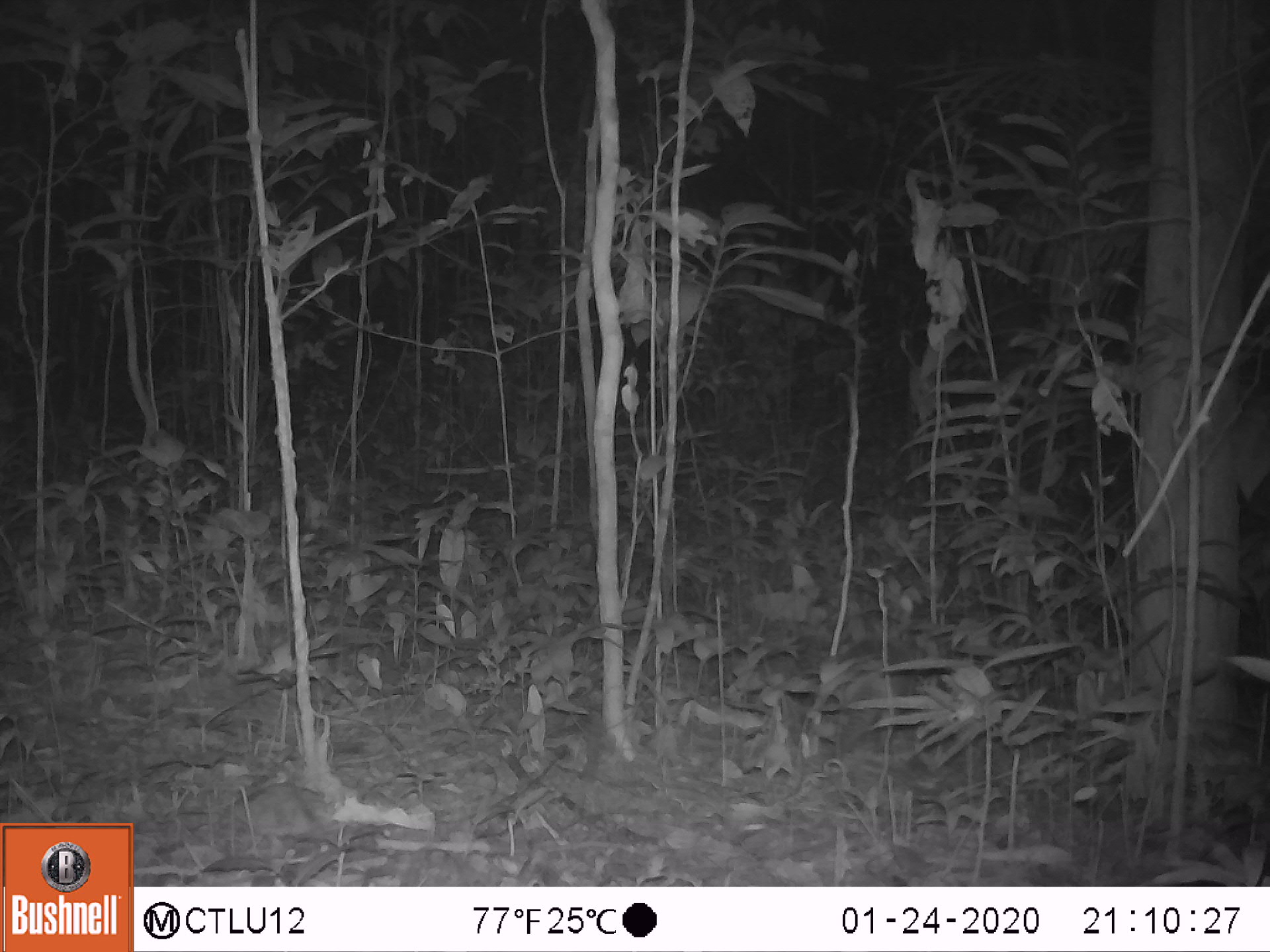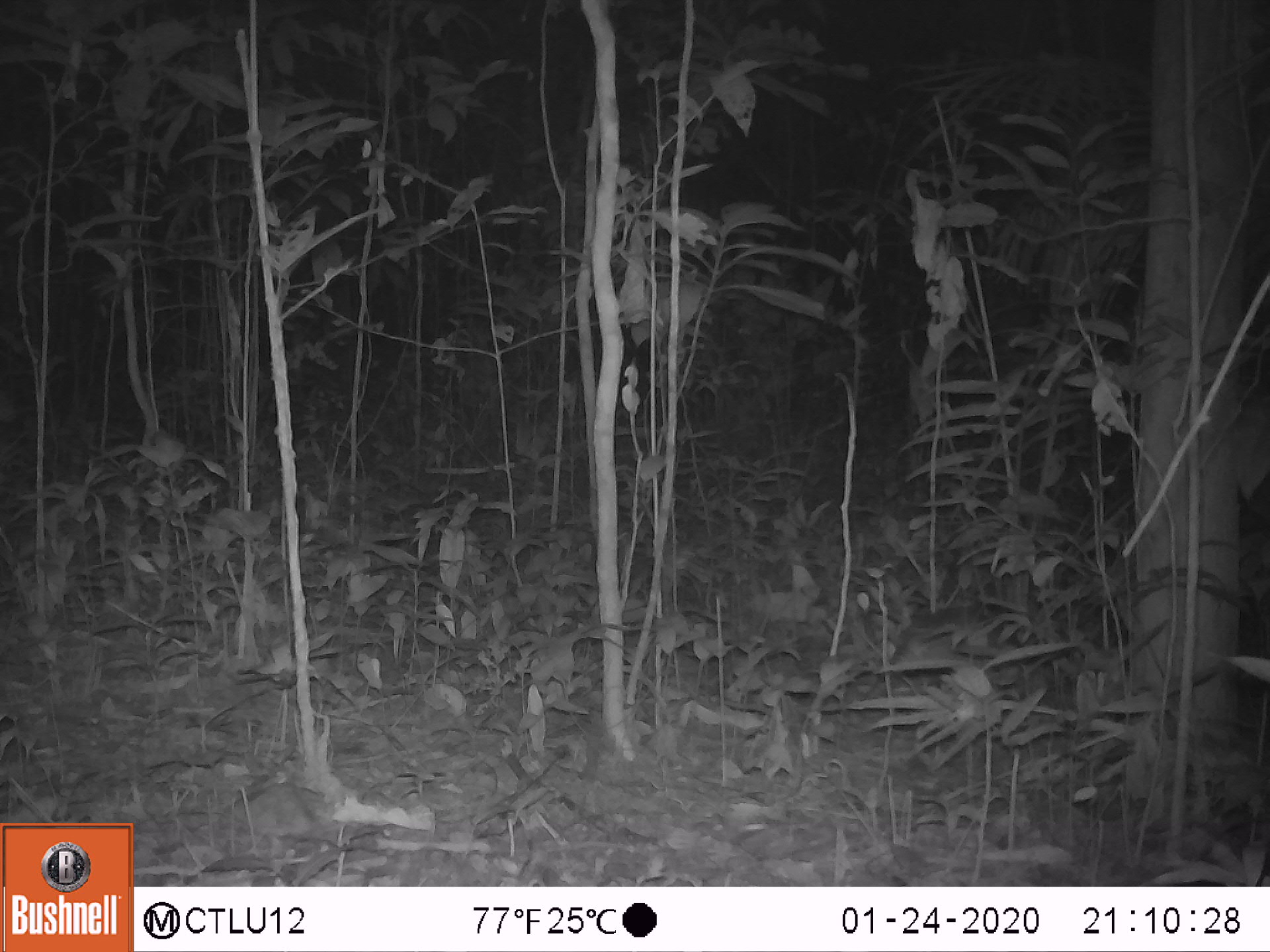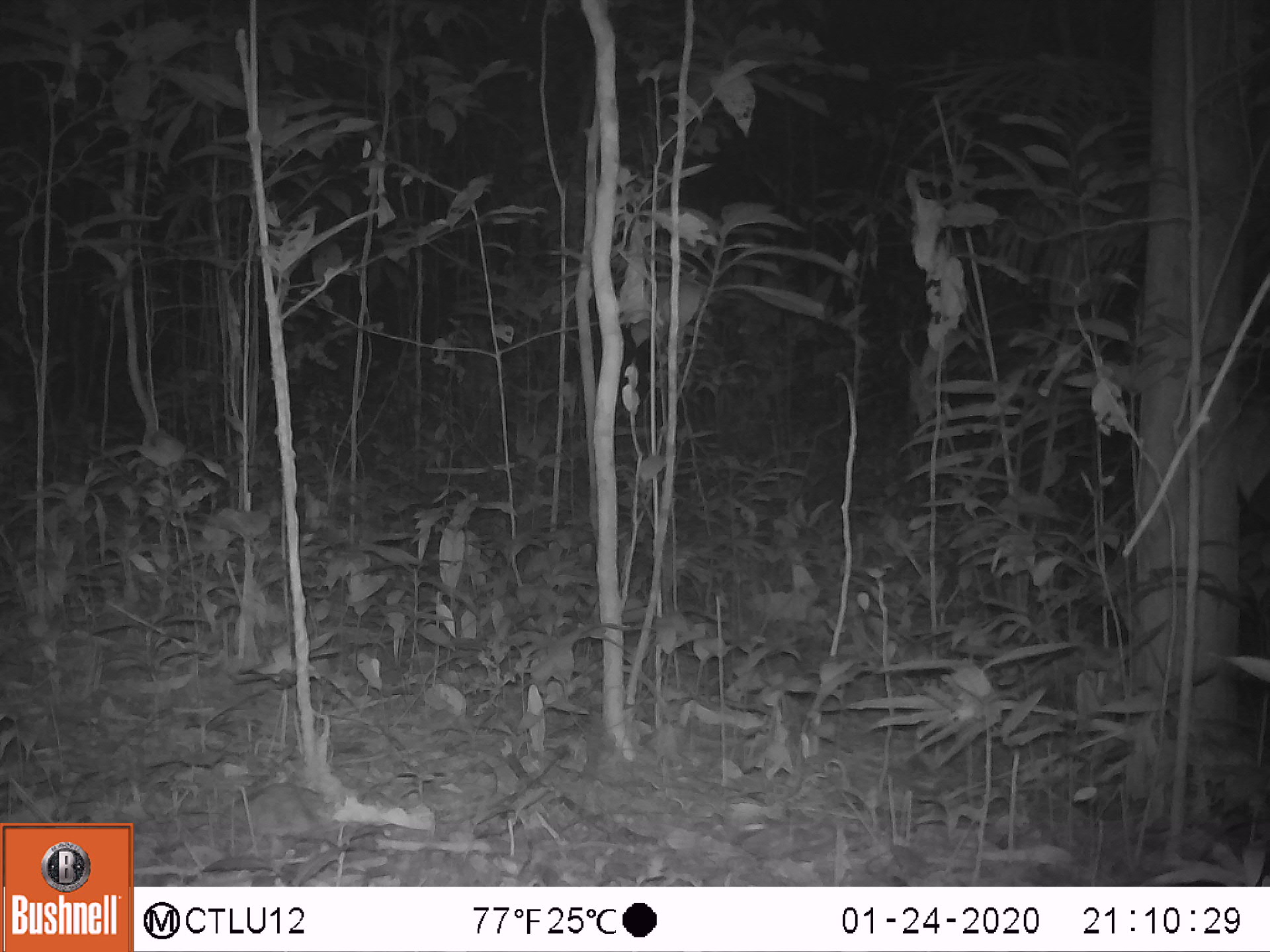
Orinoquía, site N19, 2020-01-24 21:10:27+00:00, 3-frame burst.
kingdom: Animalia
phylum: Chordata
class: Mammalia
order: Cingulata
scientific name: Cingulata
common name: armadillo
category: unknown armadillo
Unknown armadillo (armadillo) (Cingulata).